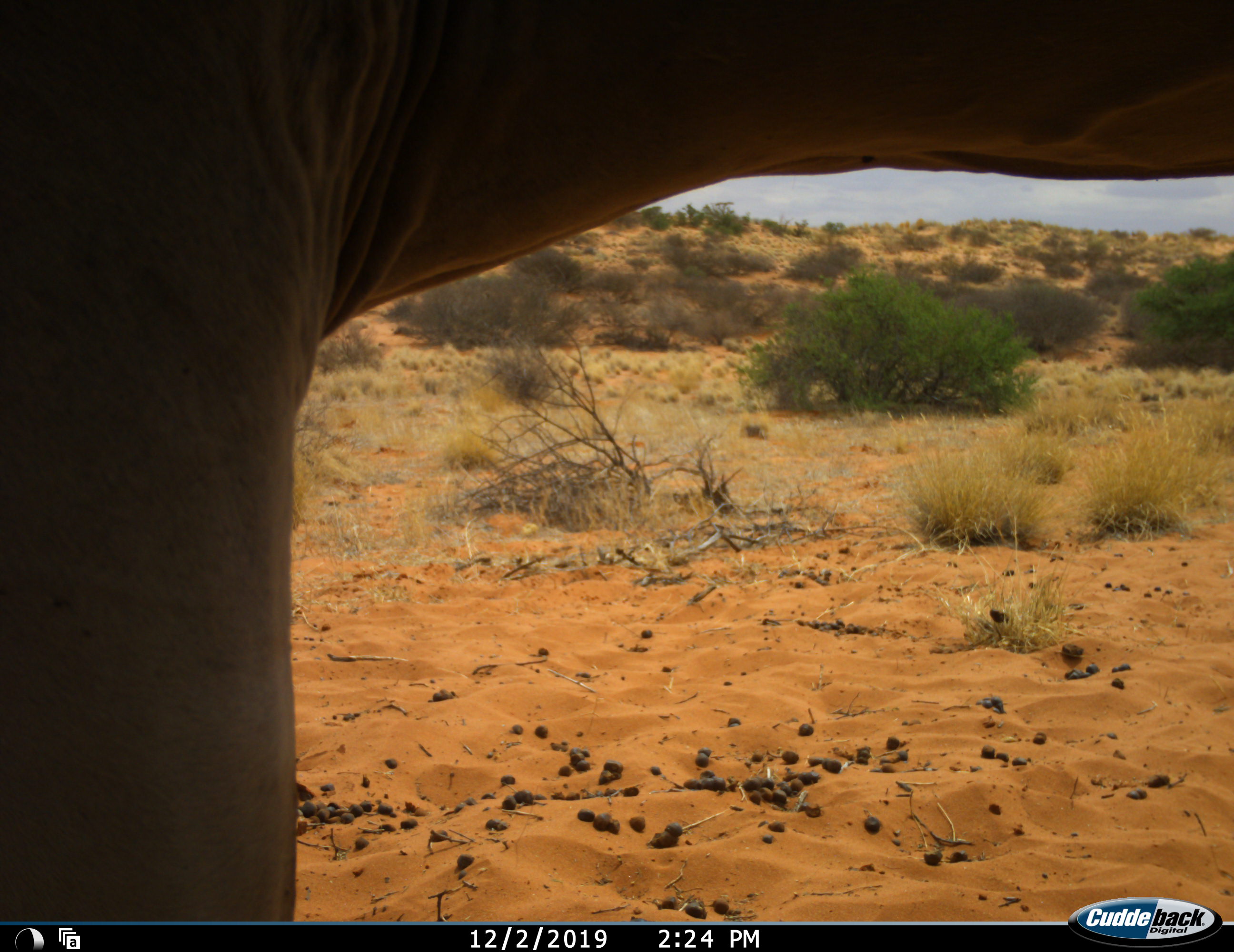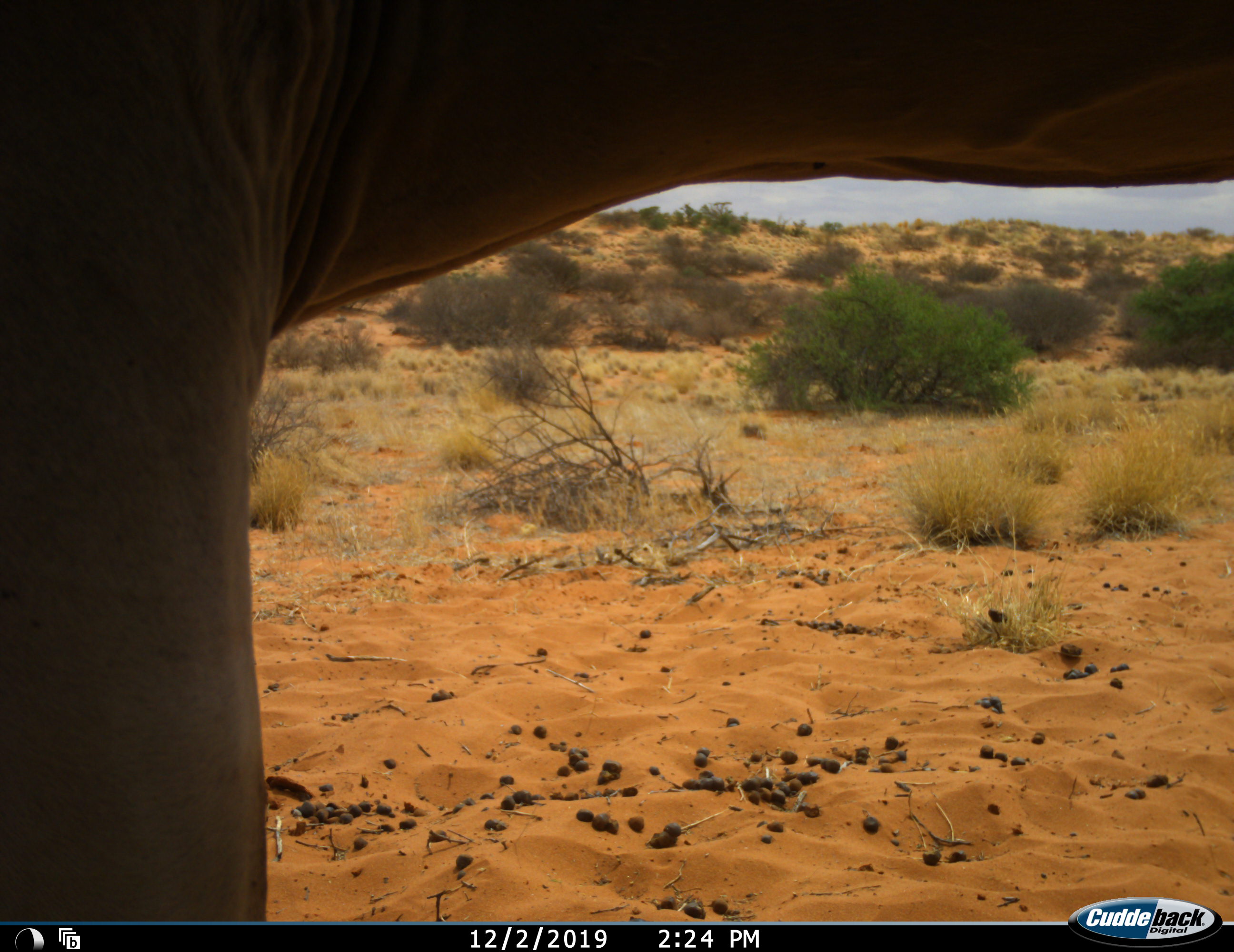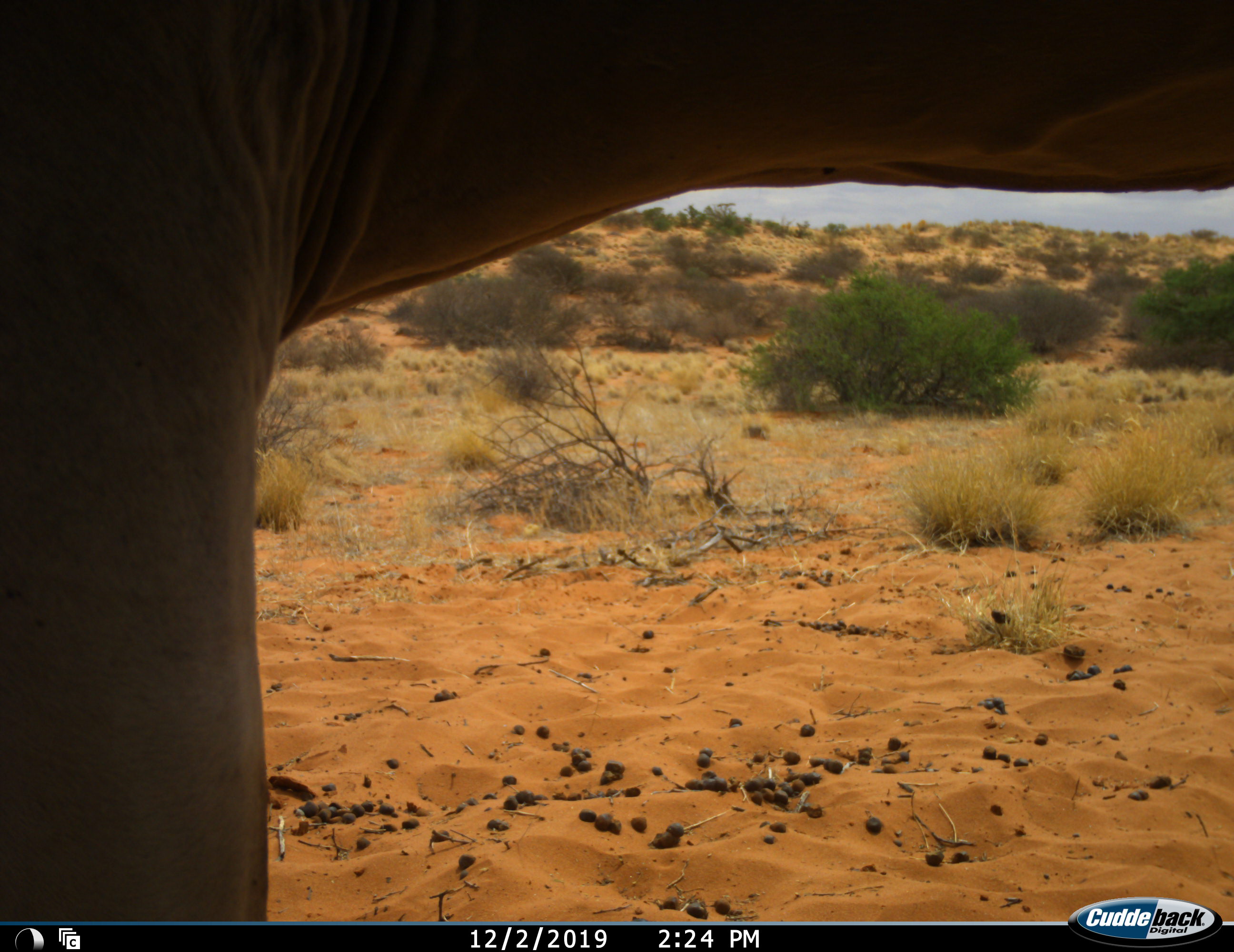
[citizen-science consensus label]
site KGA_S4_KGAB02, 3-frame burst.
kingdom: Animalia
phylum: Chordata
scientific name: Vertebrata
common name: domestic animal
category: domesticanimal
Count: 1.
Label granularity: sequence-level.